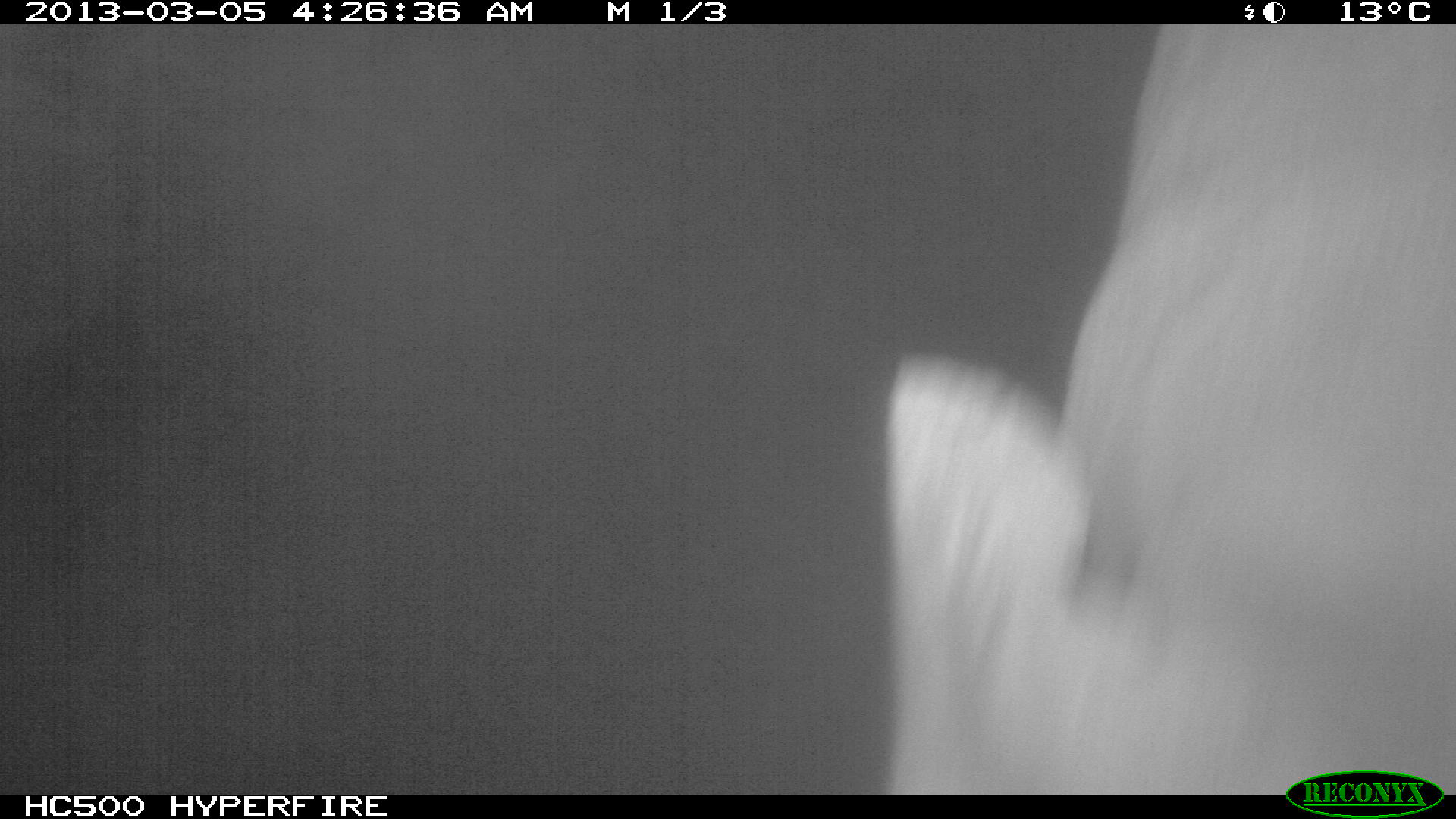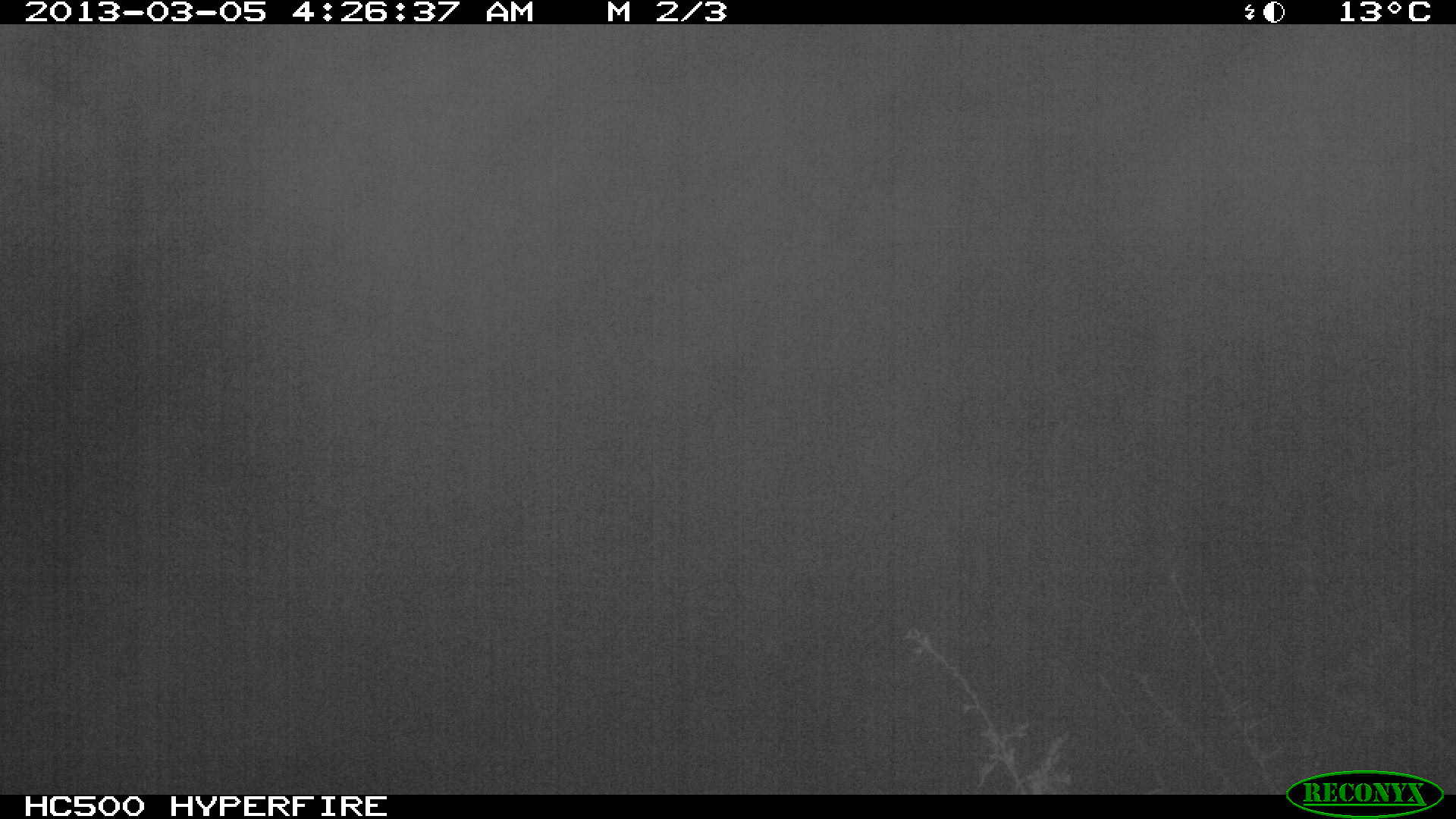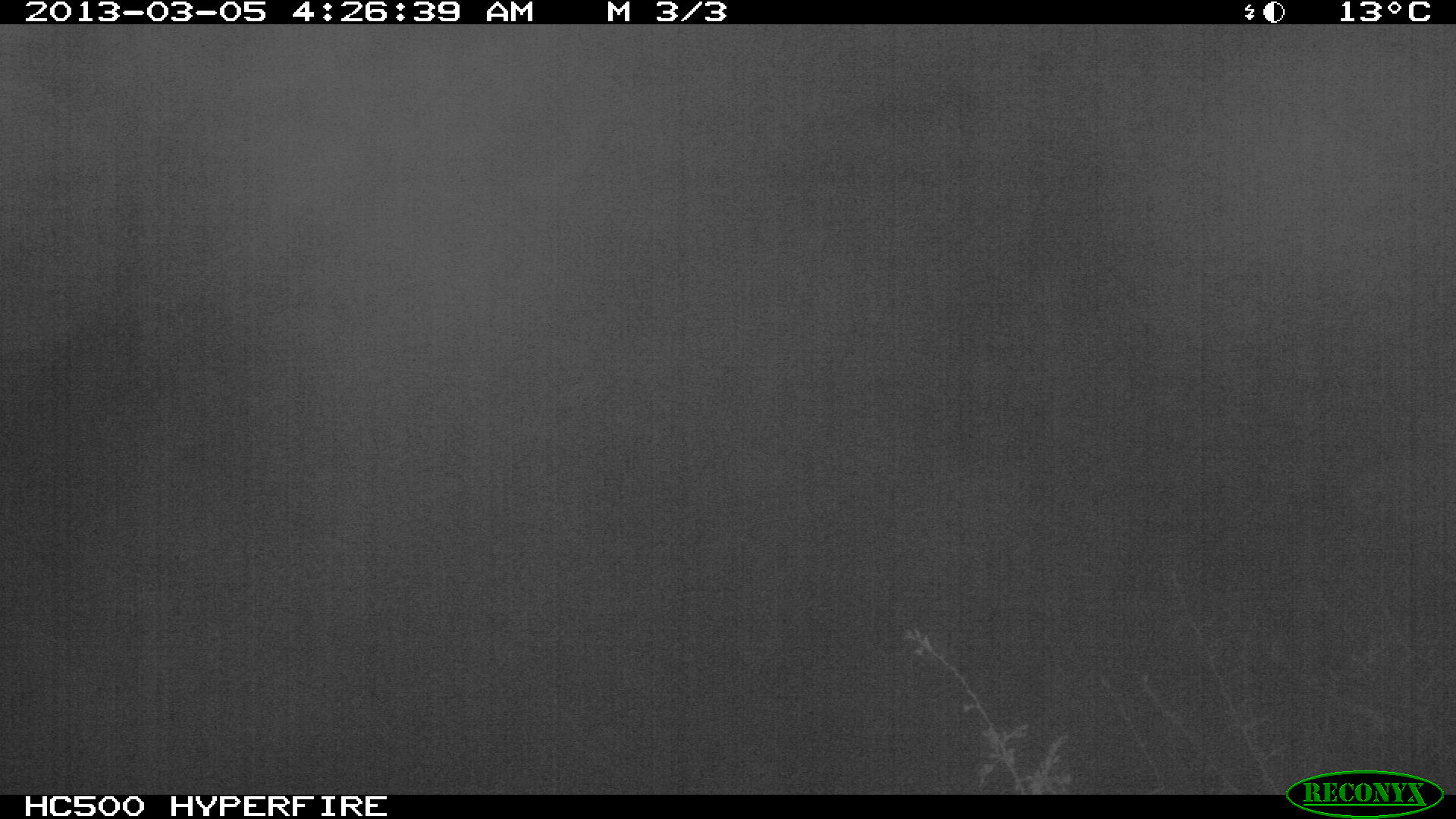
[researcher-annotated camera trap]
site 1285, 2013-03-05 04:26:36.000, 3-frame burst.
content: unidentified animal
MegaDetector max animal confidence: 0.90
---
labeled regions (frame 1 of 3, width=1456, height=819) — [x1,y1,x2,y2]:
unknown: [881,24,1453,796]